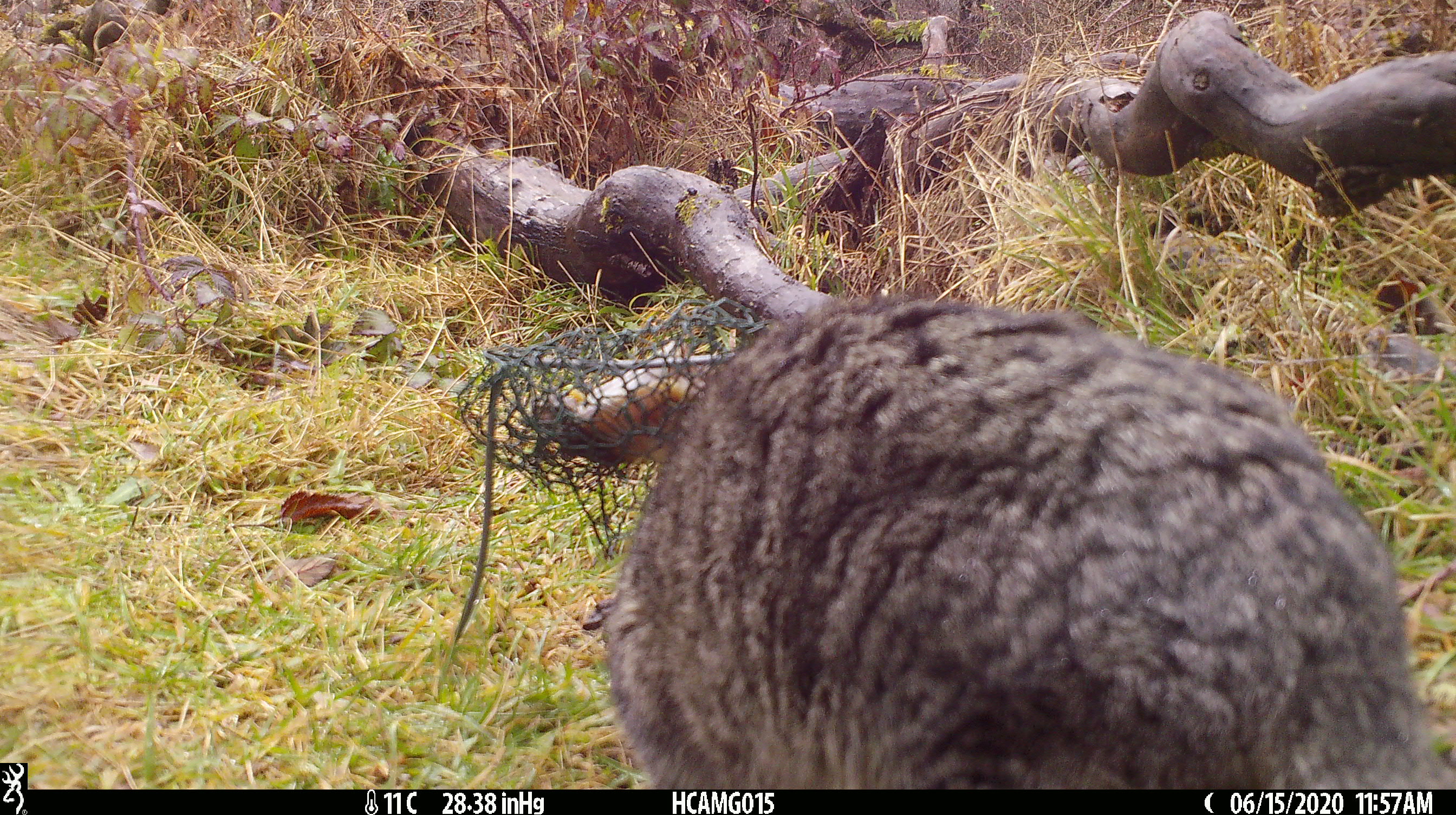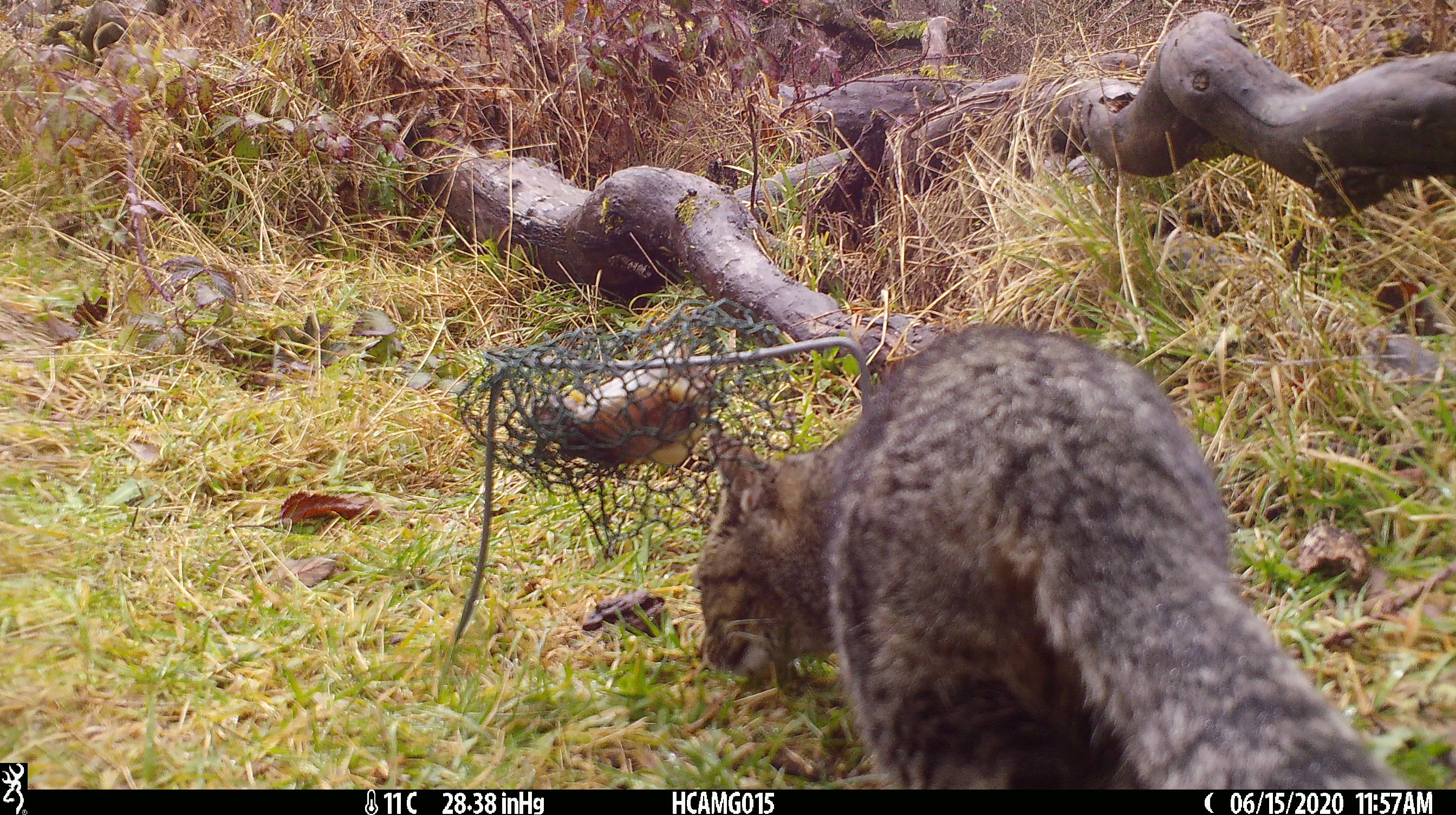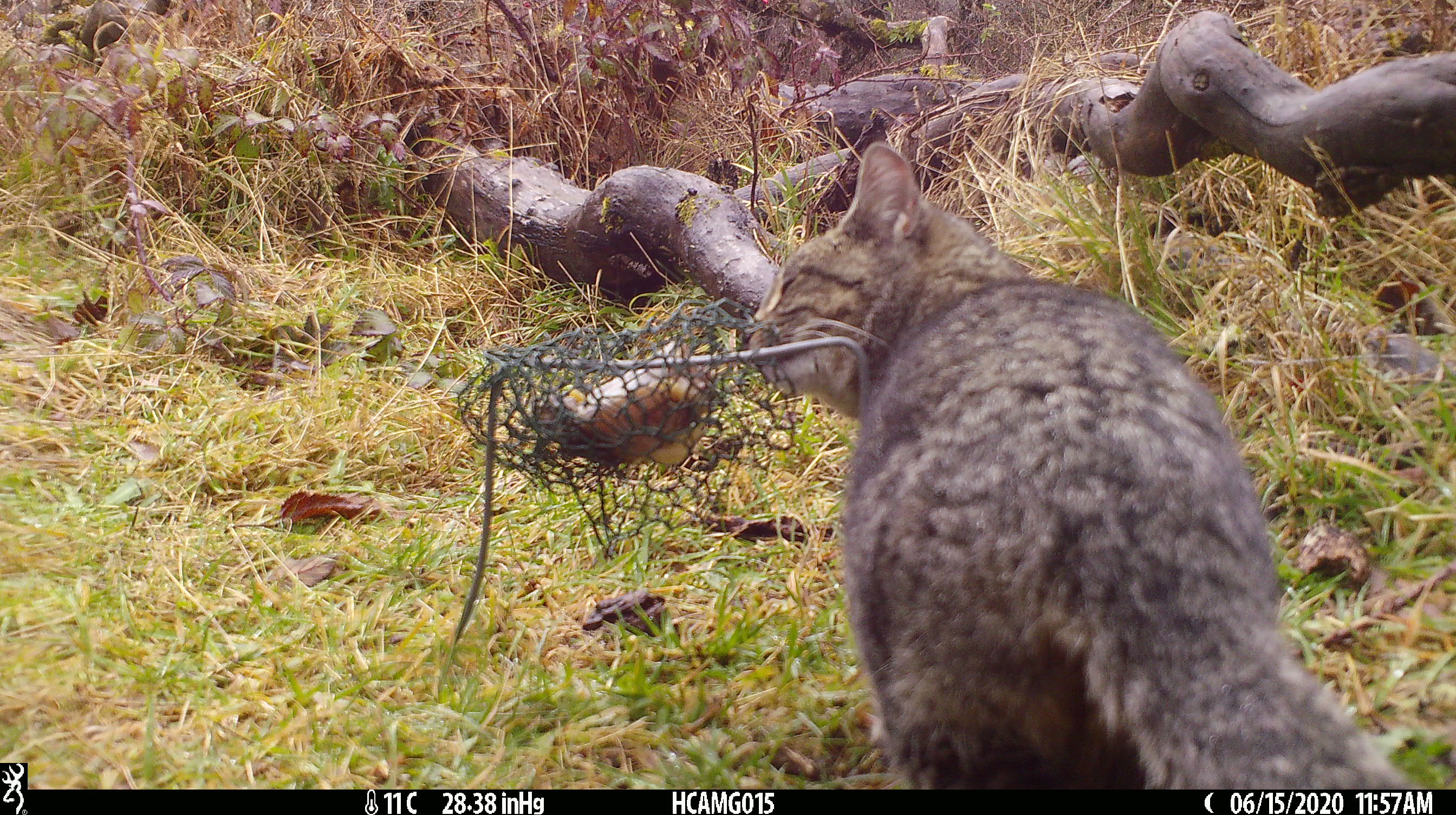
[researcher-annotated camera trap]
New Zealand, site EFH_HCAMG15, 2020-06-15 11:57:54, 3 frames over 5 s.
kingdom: Animalia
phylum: Chordata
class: Mammalia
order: Carnivora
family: Felidae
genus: Felis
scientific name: Felis catus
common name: domestic cat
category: cat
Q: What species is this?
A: Cat (domestic cat) (Felis catus).